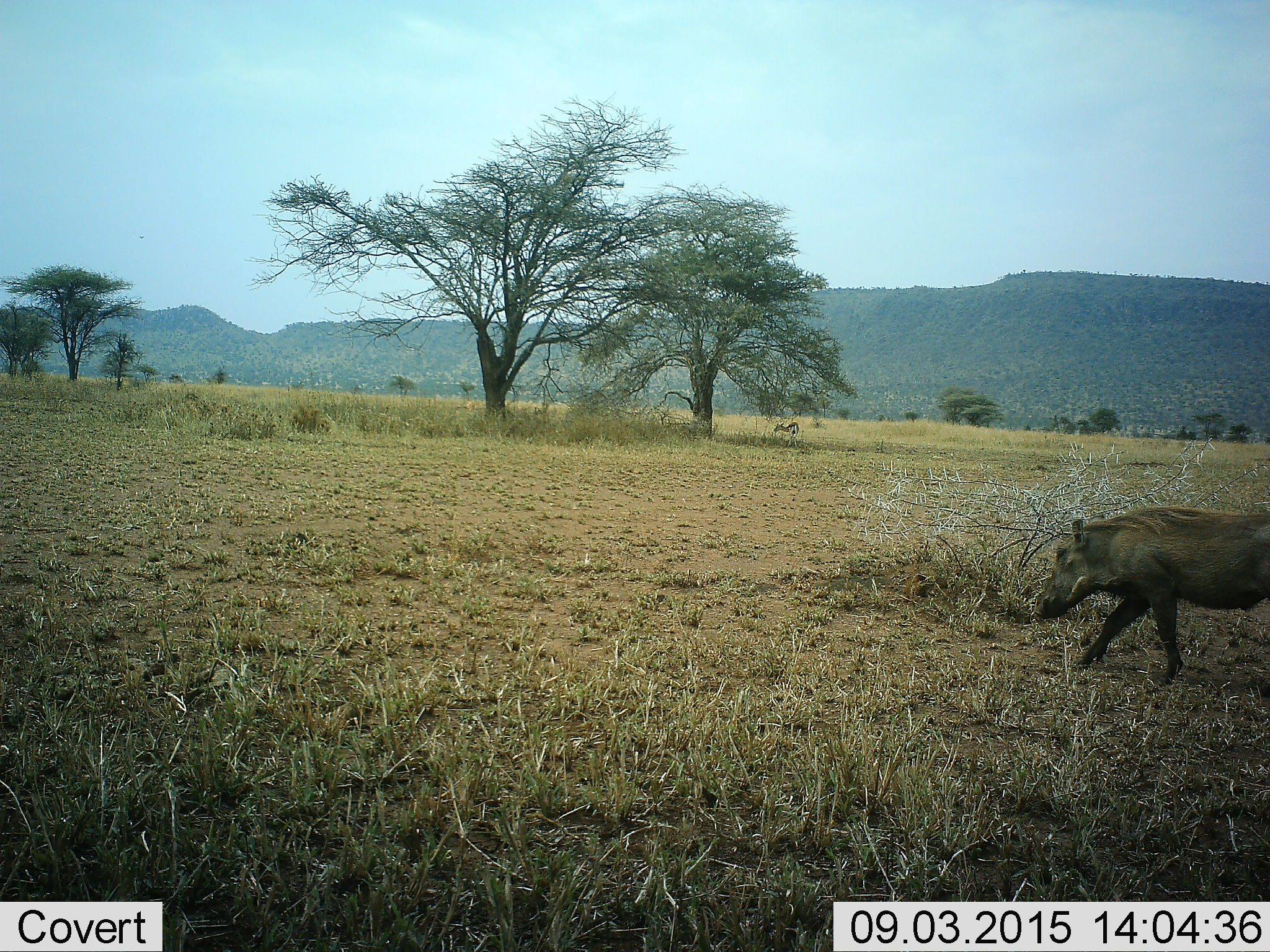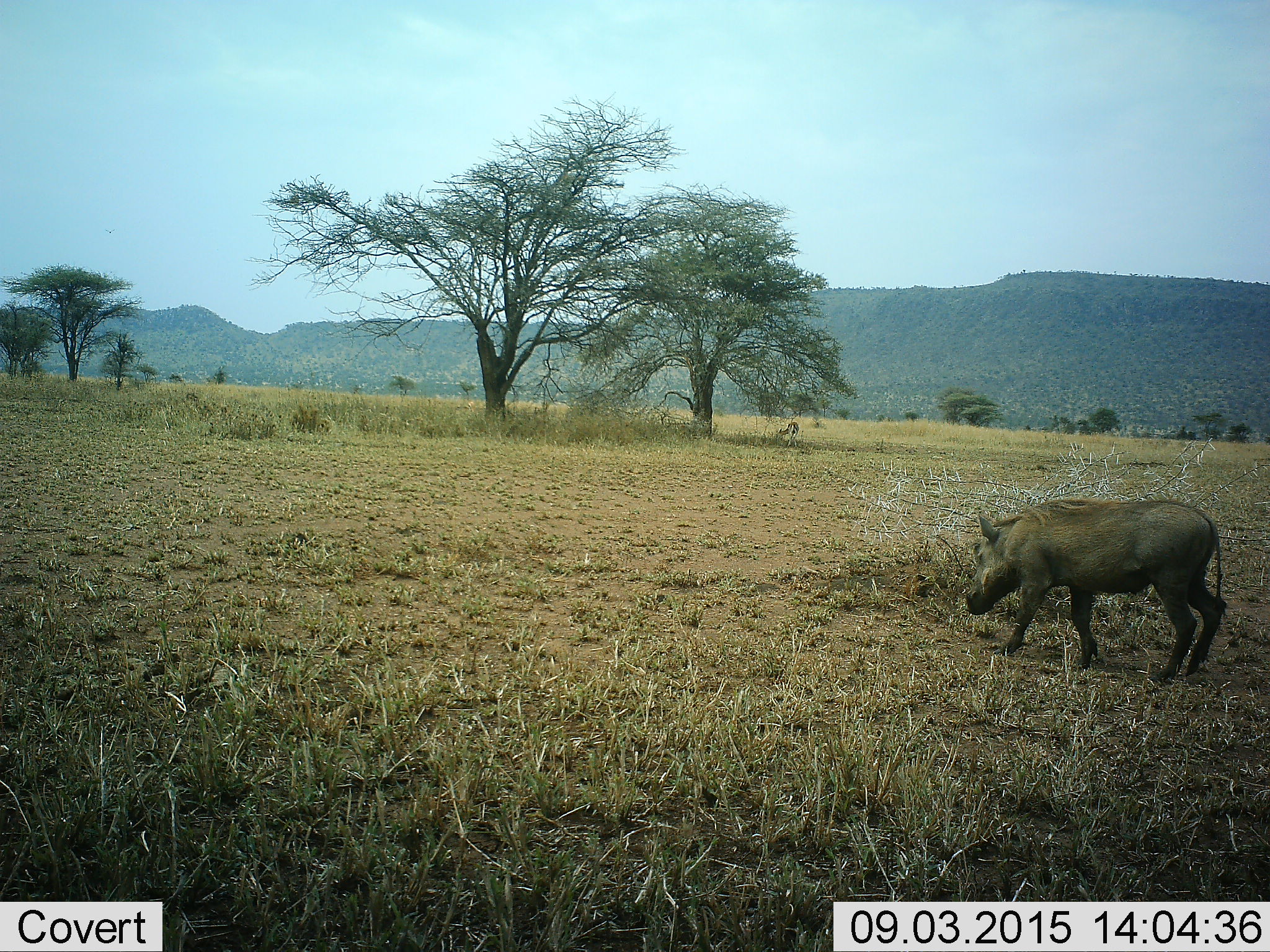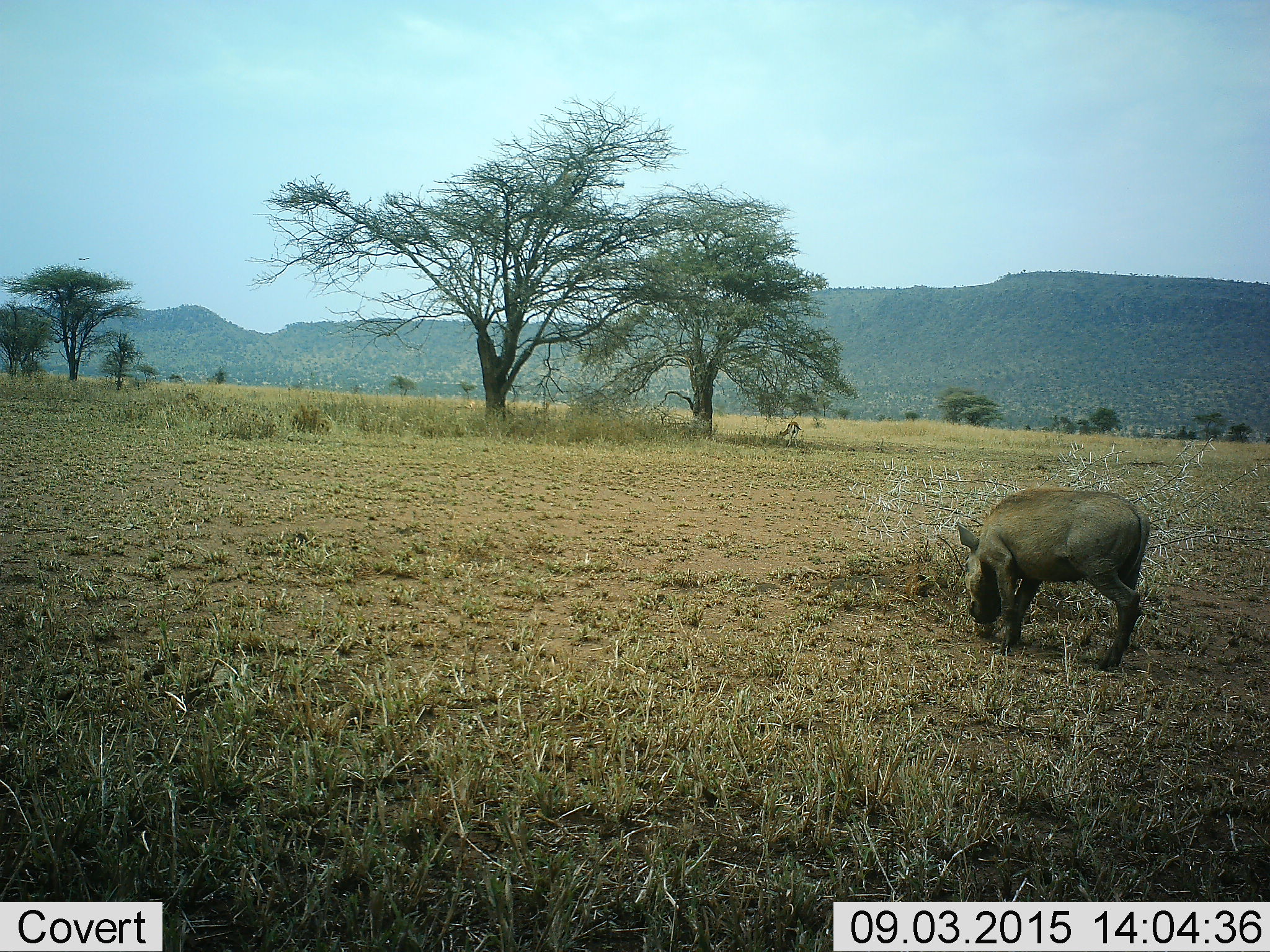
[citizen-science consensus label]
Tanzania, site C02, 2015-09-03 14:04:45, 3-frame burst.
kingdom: Animalia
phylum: Chordata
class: Mammalia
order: Artiodactyla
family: Suidae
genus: Phacochoerus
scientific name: Phacochoerus africanus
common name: warthog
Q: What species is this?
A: Warthog (Phacochoerus africanus).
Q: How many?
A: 1.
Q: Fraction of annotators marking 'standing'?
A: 0%.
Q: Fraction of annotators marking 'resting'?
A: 0%.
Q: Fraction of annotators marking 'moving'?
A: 100%.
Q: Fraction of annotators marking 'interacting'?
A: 0%.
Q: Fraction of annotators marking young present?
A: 6%.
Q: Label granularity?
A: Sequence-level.